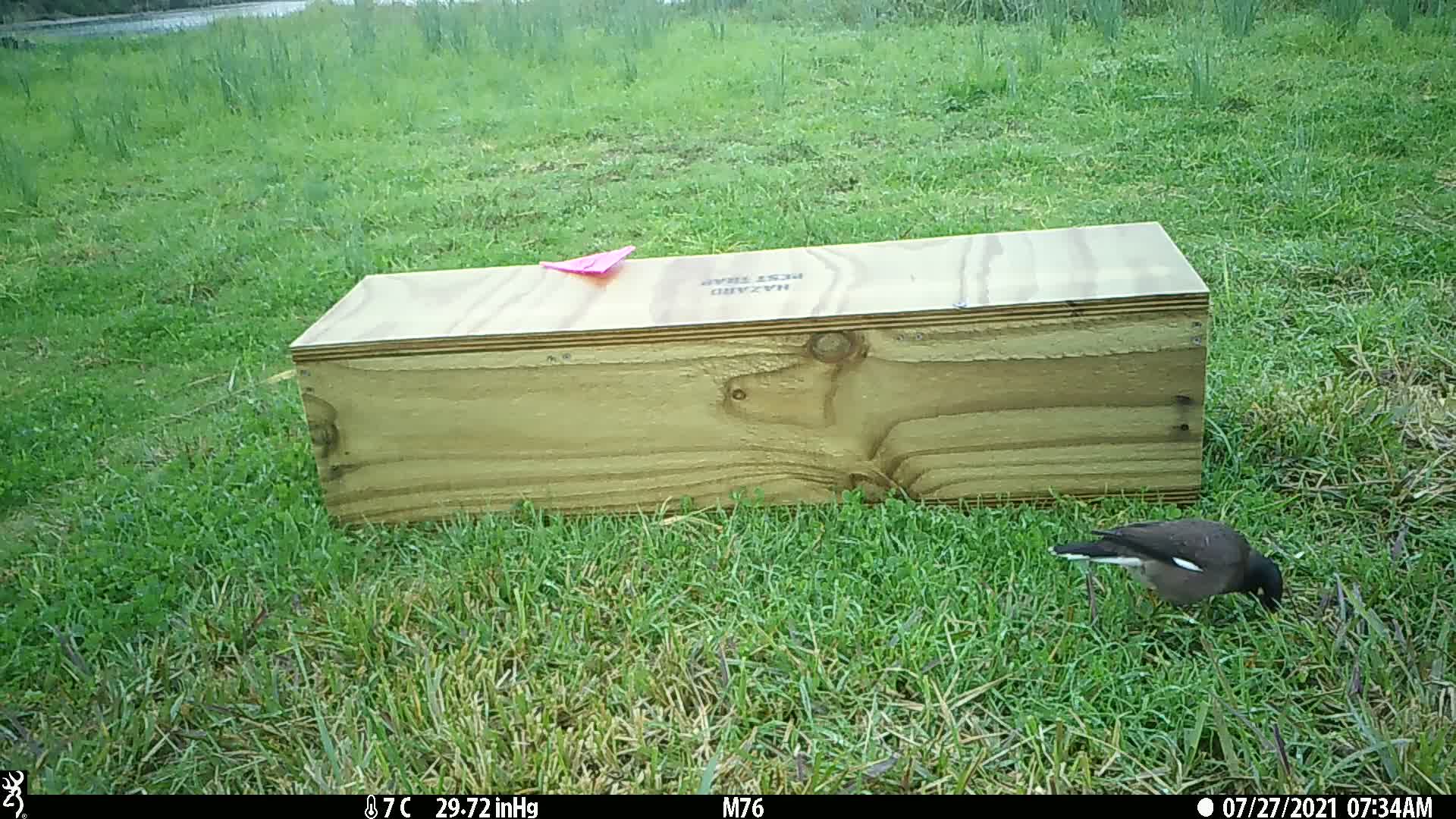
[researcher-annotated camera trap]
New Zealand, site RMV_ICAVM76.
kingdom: Animalia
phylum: Chordata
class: Aves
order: Passeriformes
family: Sturnidae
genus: Acridotheres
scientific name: Acridotheres tristis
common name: common myna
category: myna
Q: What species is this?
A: Myna (common myna) (Acridotheres tristis).